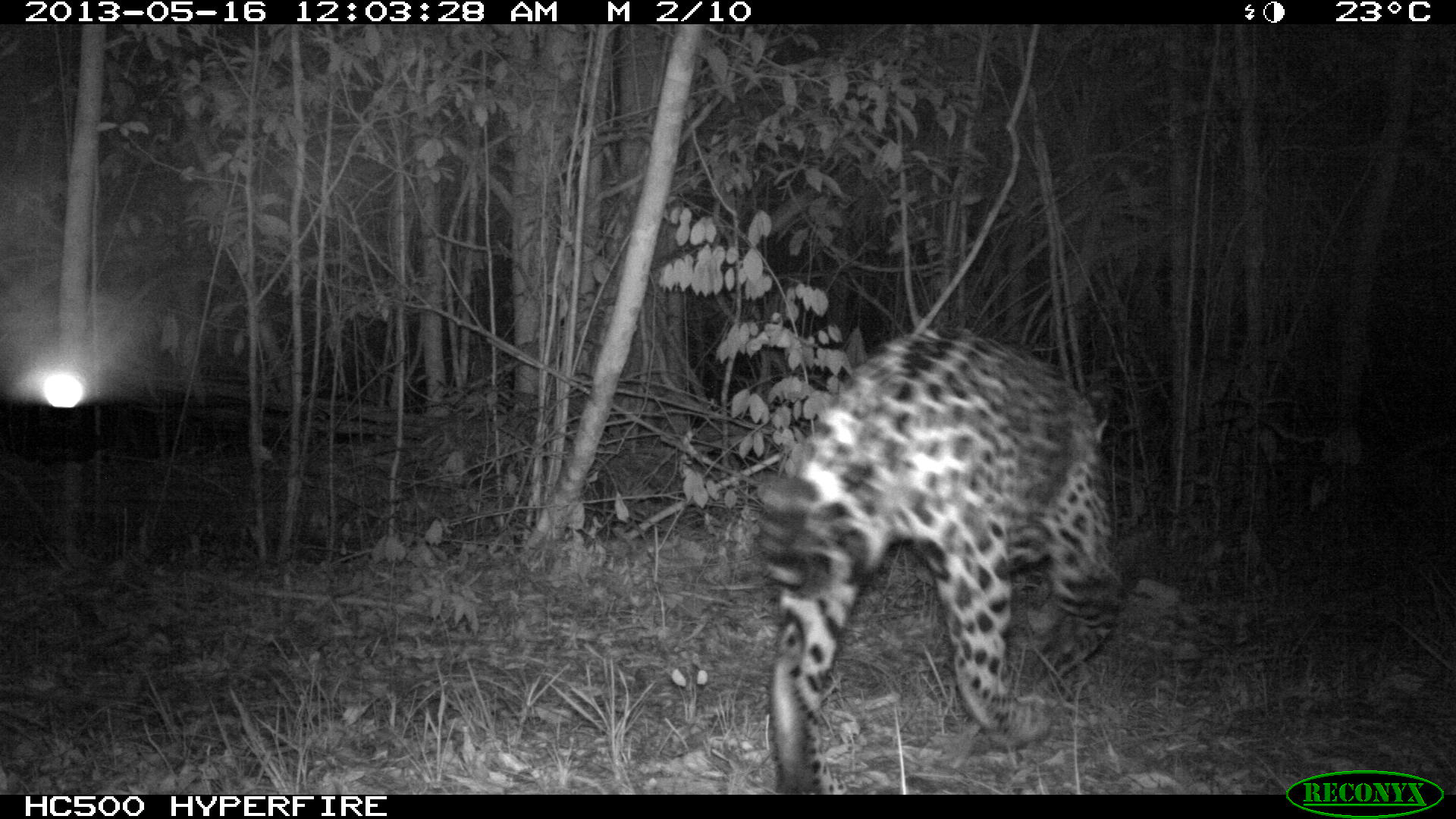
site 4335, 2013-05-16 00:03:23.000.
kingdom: Animalia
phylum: Chordata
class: Mammalia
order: Carnivora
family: Felidae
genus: Panthera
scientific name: Panthera onca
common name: jaguar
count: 1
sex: male